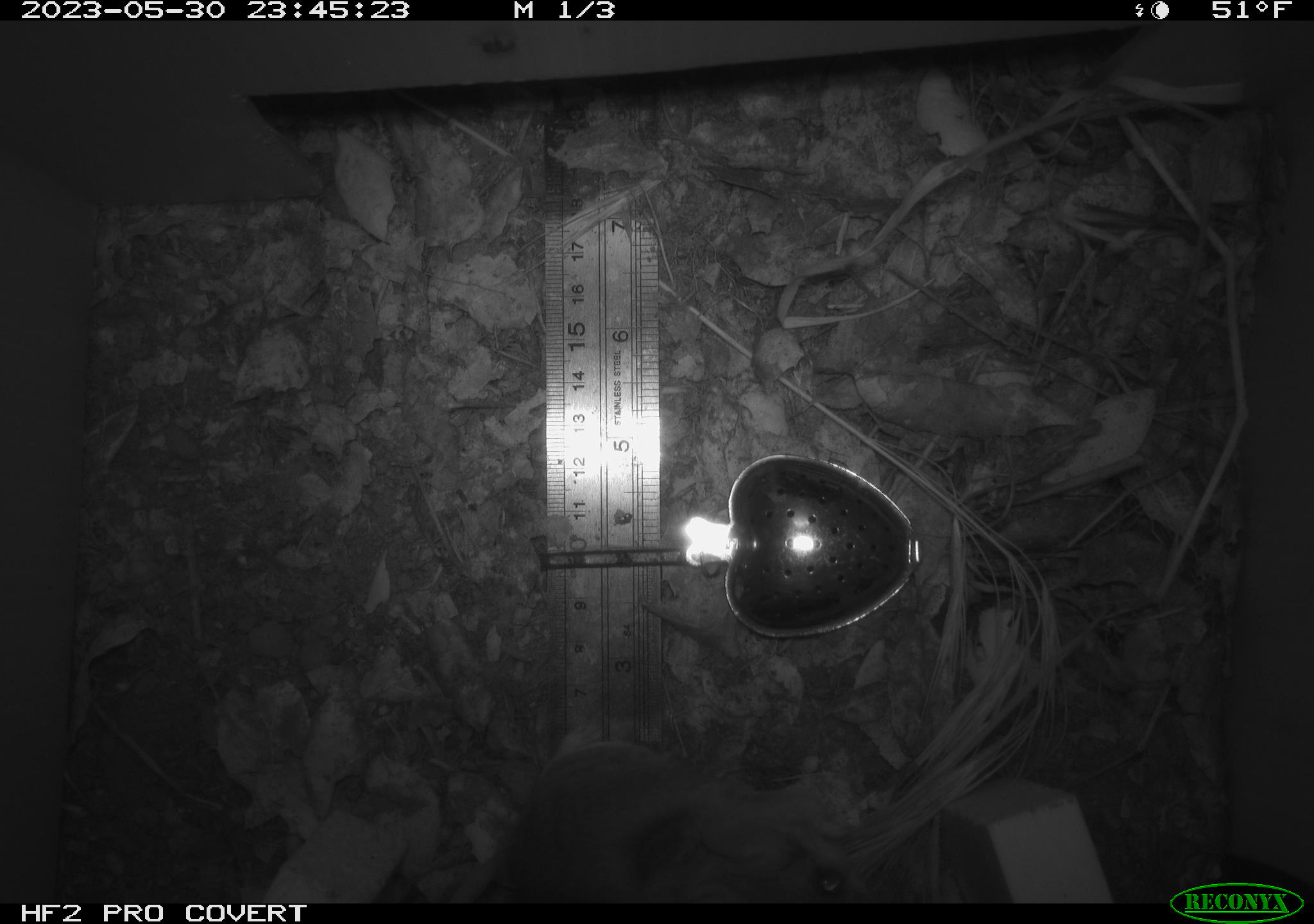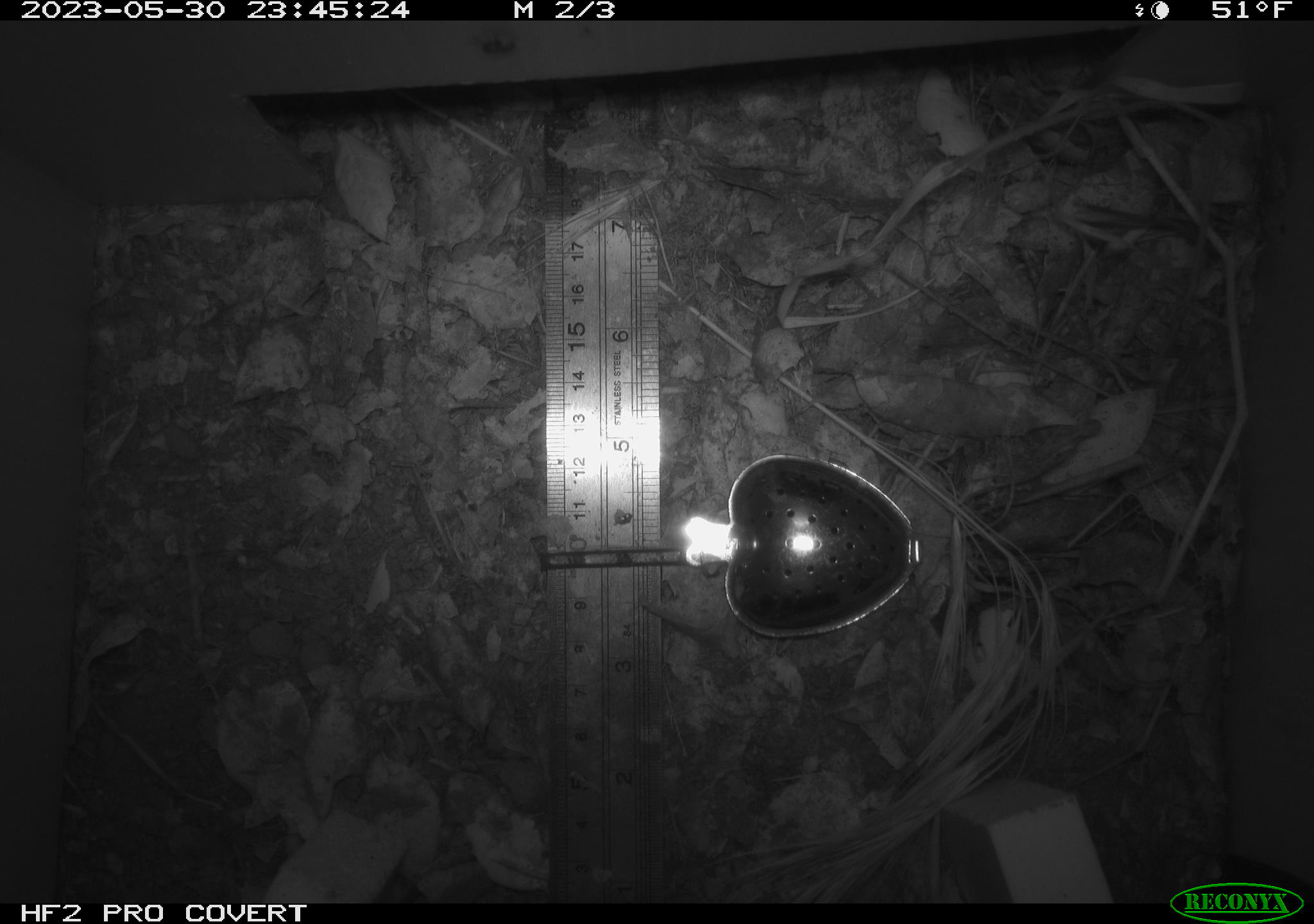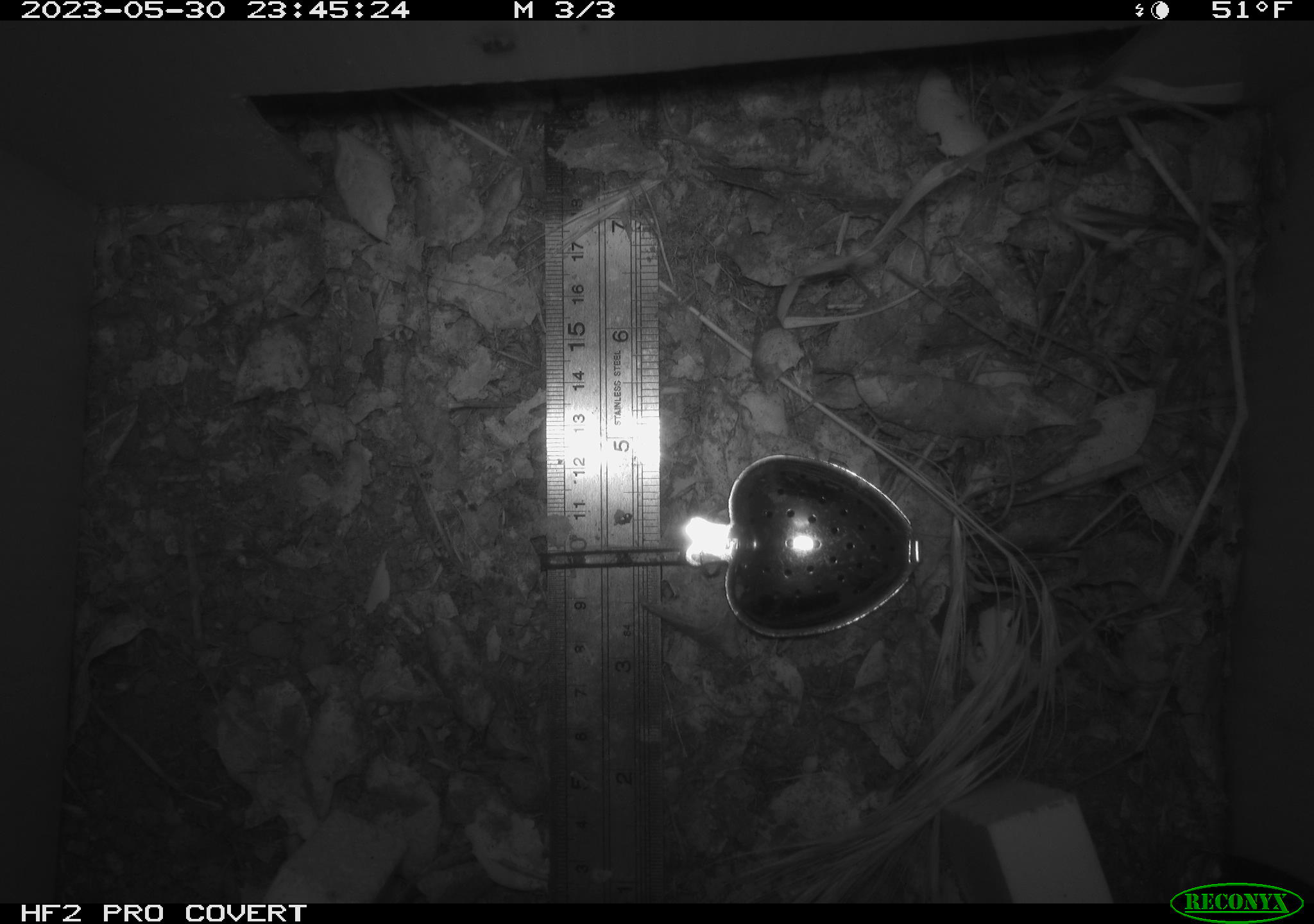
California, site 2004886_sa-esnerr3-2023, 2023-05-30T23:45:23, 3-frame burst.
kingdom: Animalia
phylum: Chordata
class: Mammalia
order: Rodentia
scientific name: Rodentia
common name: mouse species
Mouse species (Rodentia).